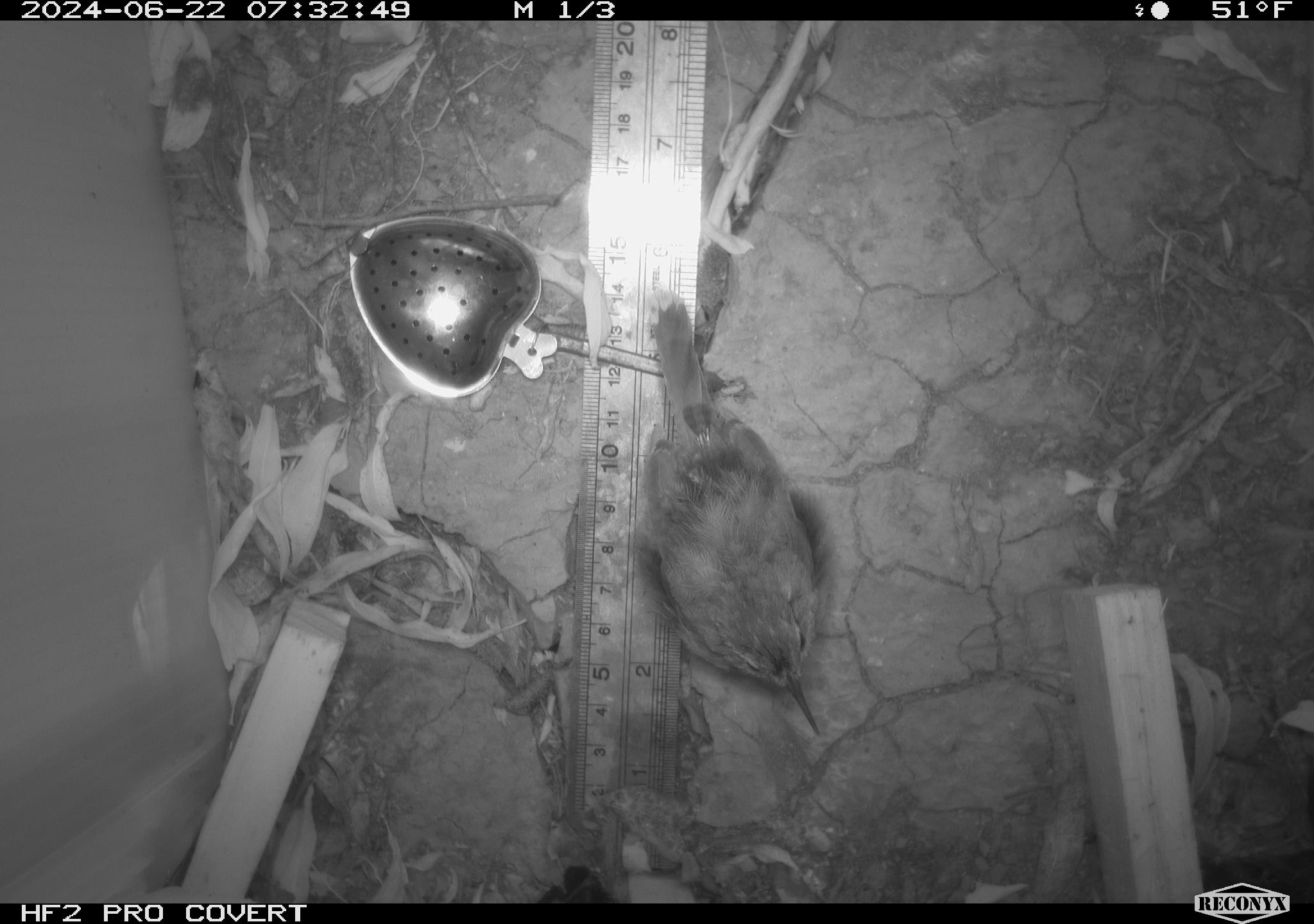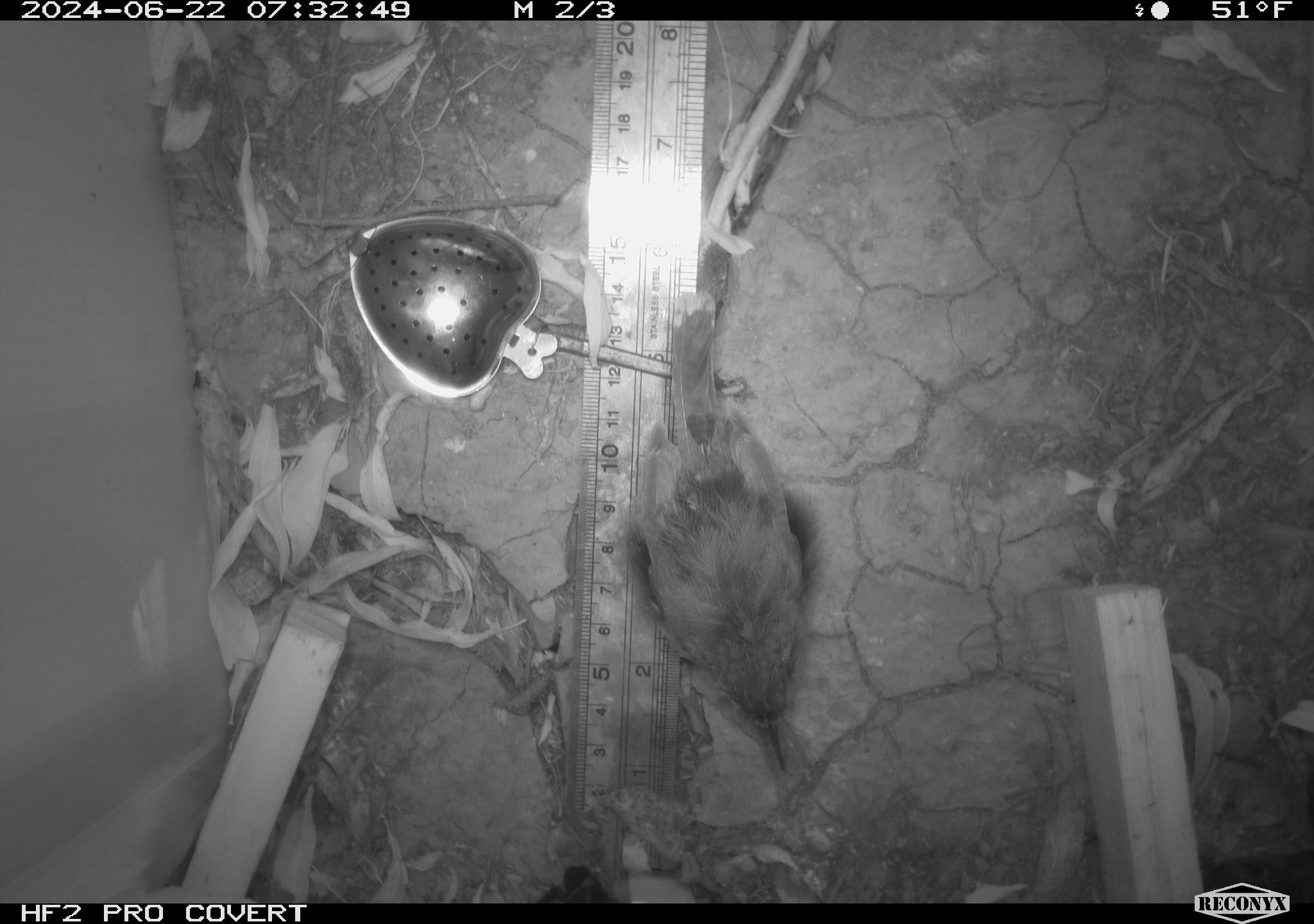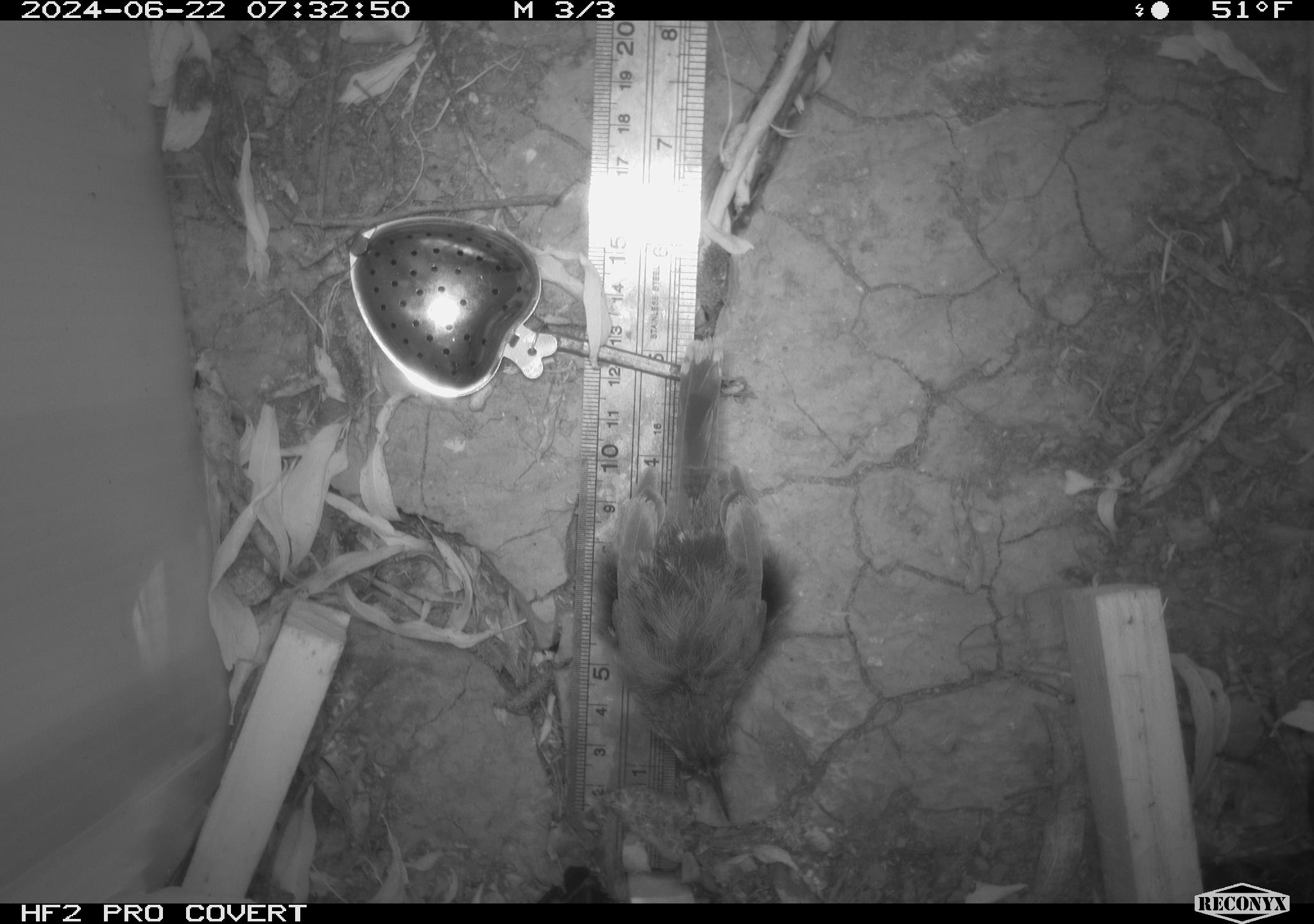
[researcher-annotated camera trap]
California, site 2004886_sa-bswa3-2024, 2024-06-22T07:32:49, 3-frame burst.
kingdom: Animalia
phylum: Chordata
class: Aves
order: Passeriformes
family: Troglodytidae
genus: Thryomanes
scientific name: Thryomanes bewickii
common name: bewick's wren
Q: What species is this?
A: Bewick's wren (Thryomanes bewickii).